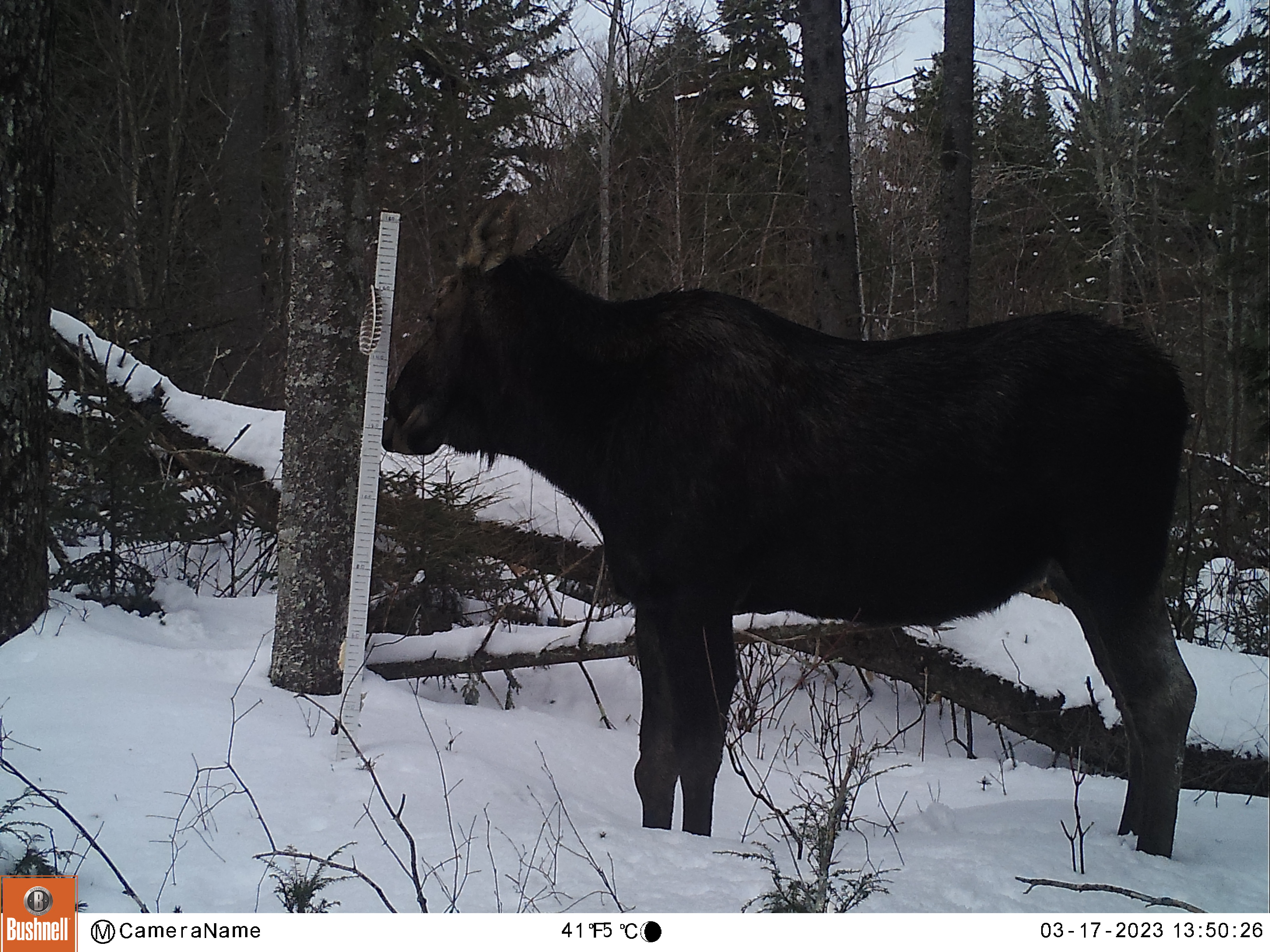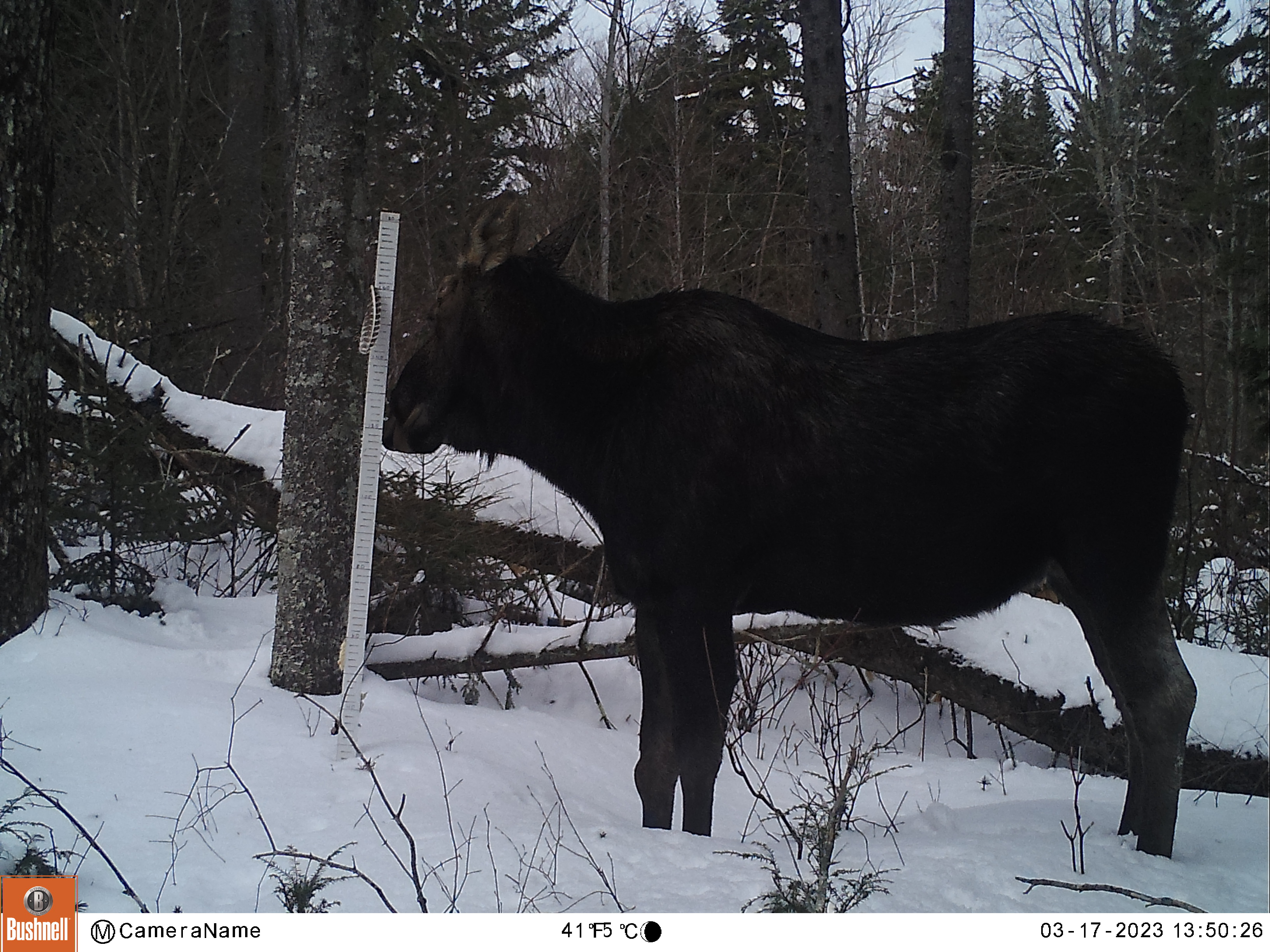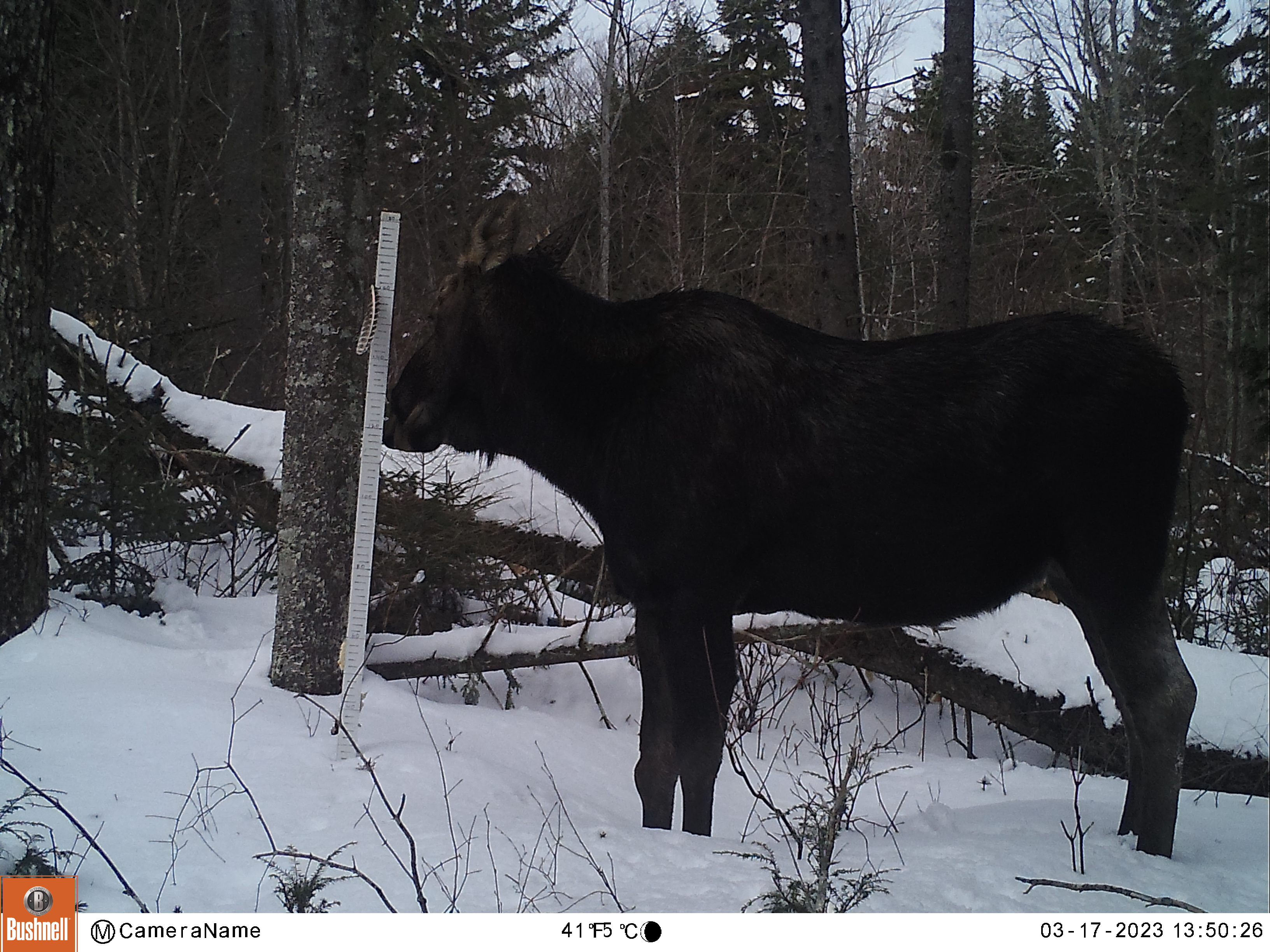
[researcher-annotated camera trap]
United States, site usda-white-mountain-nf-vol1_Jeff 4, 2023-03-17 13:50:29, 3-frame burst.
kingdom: Animalia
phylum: Chordata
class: Mammalia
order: Artiodactyla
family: Cervidae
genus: Alces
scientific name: Alces alces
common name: moose